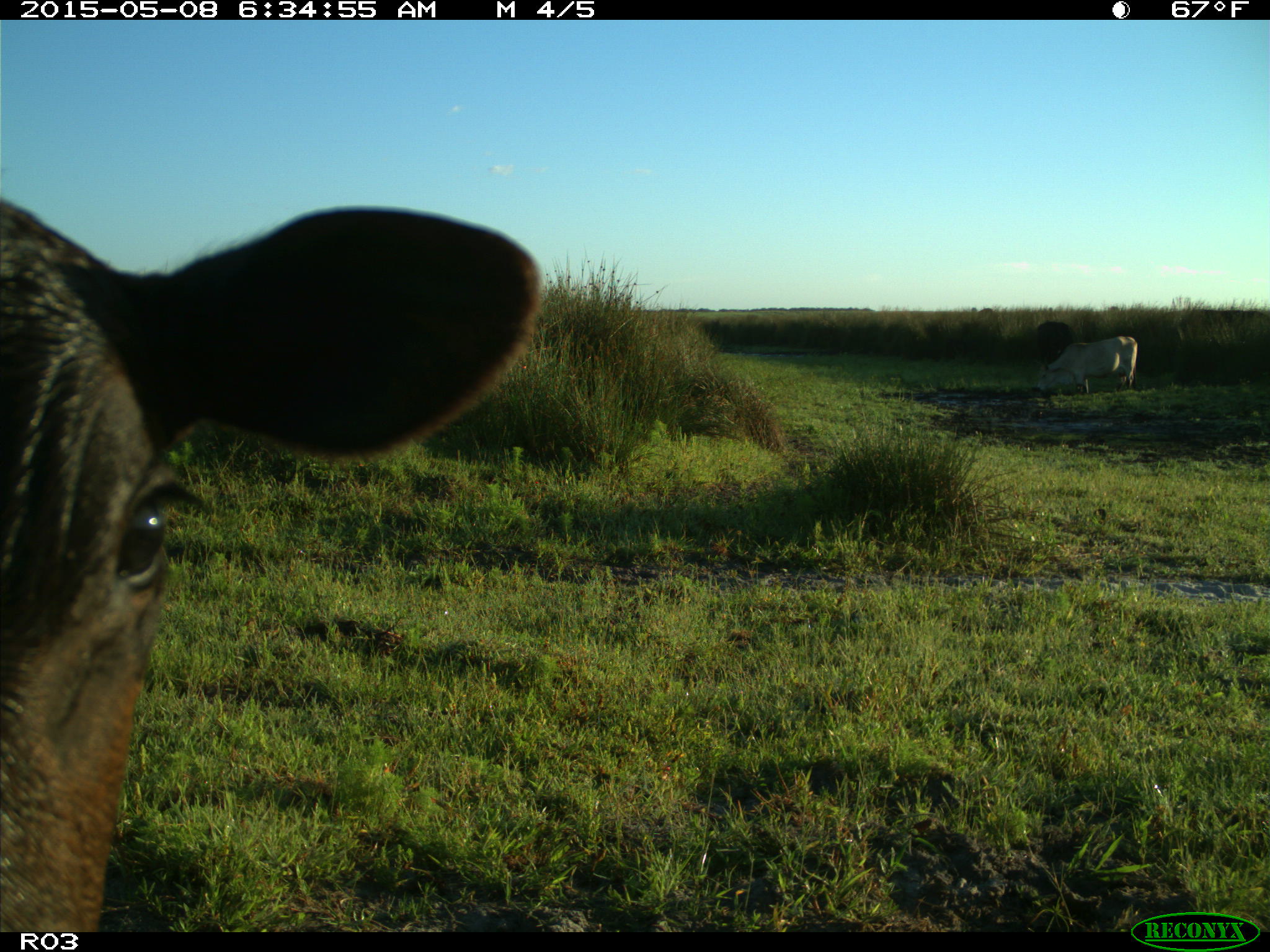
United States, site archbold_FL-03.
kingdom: Animalia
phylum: Chordata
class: Mammalia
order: Artiodactyla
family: Bovidae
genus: Bos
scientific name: Bos taurus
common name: domestic cow